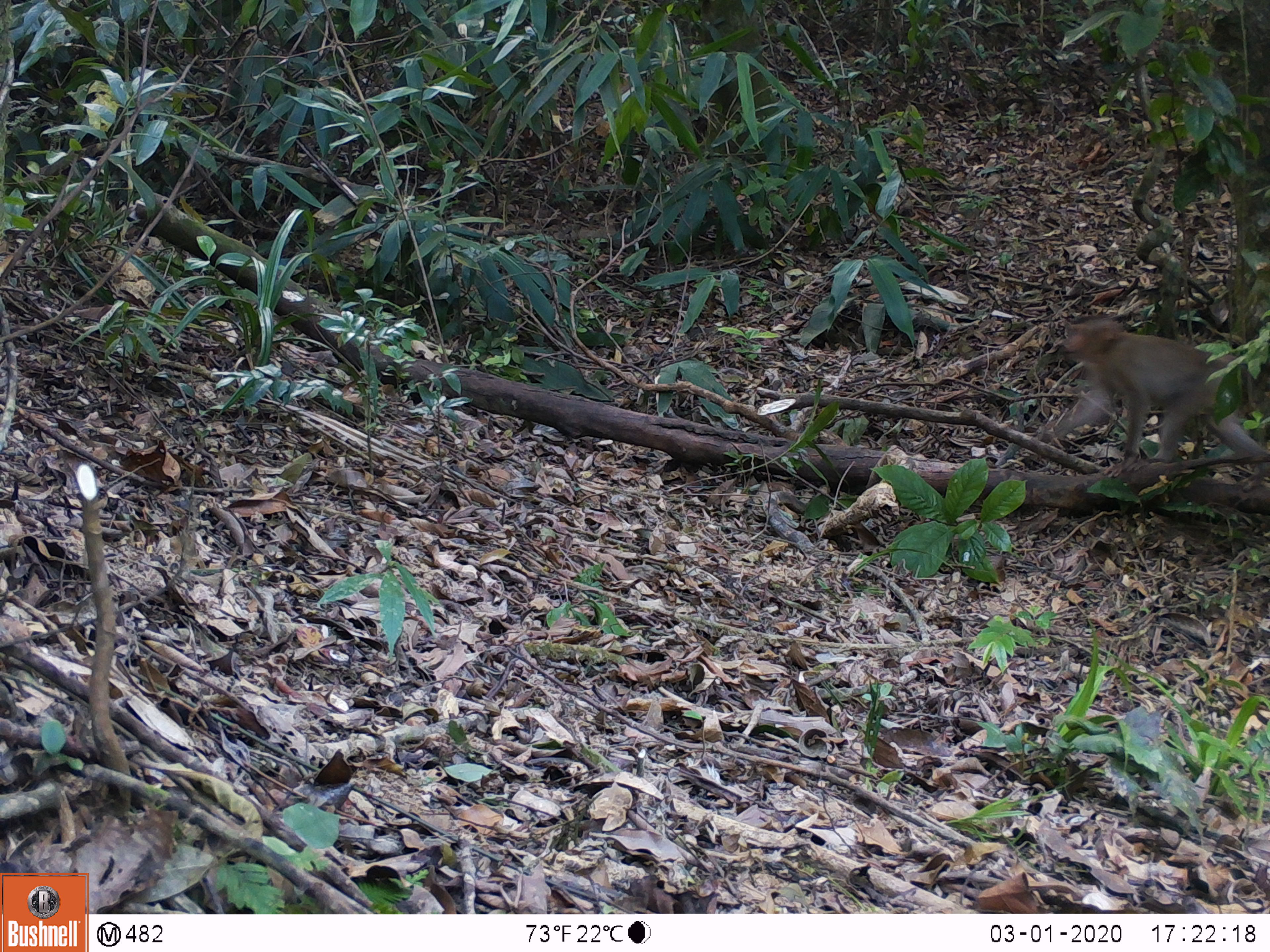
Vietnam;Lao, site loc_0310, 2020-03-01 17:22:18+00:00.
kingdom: Animalia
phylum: Chordata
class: Mammalia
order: Primates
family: Cercopithecidae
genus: Macaca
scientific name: Macaca nemestrina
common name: pig-tailed macaque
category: pig tailed macaque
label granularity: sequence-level